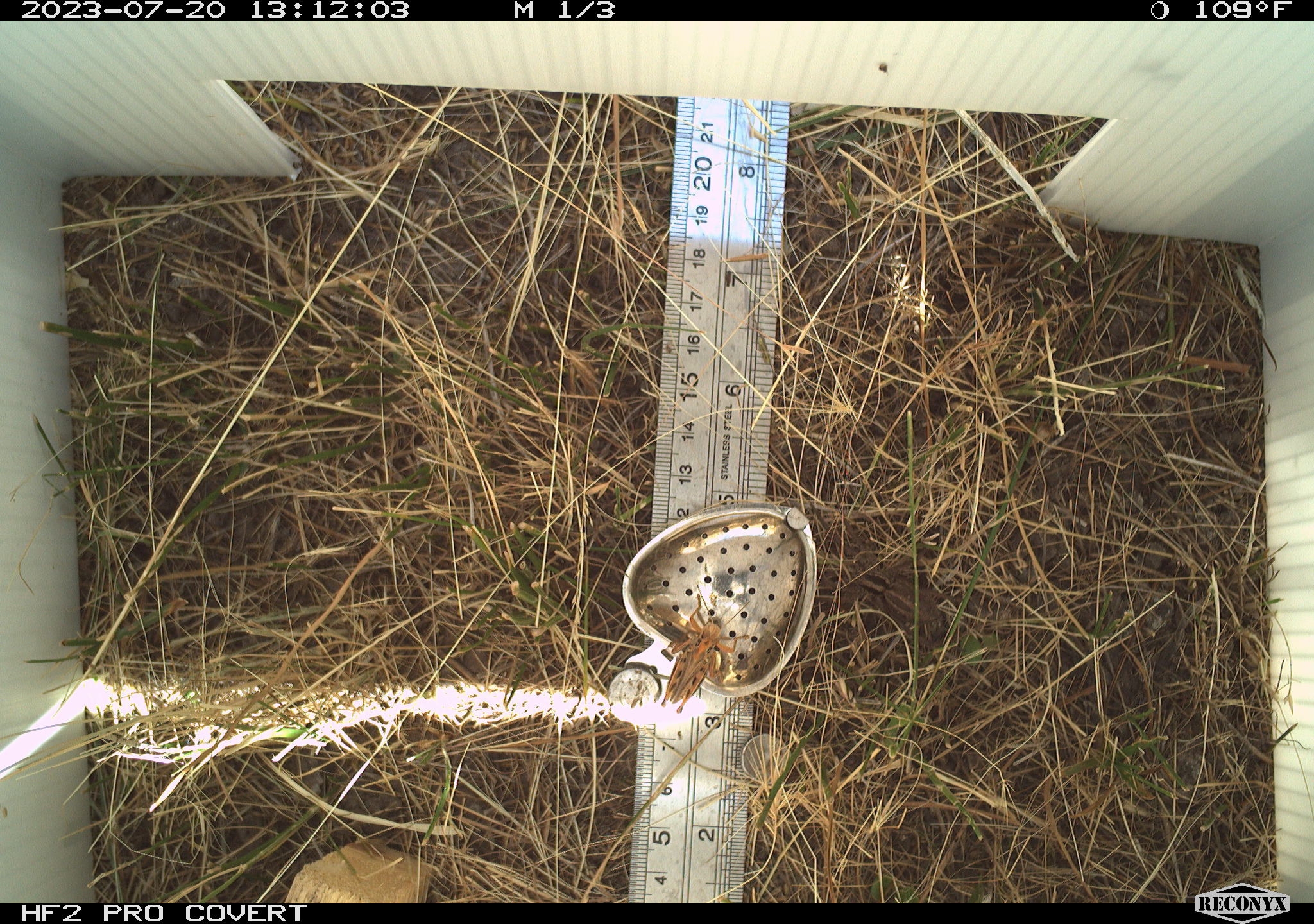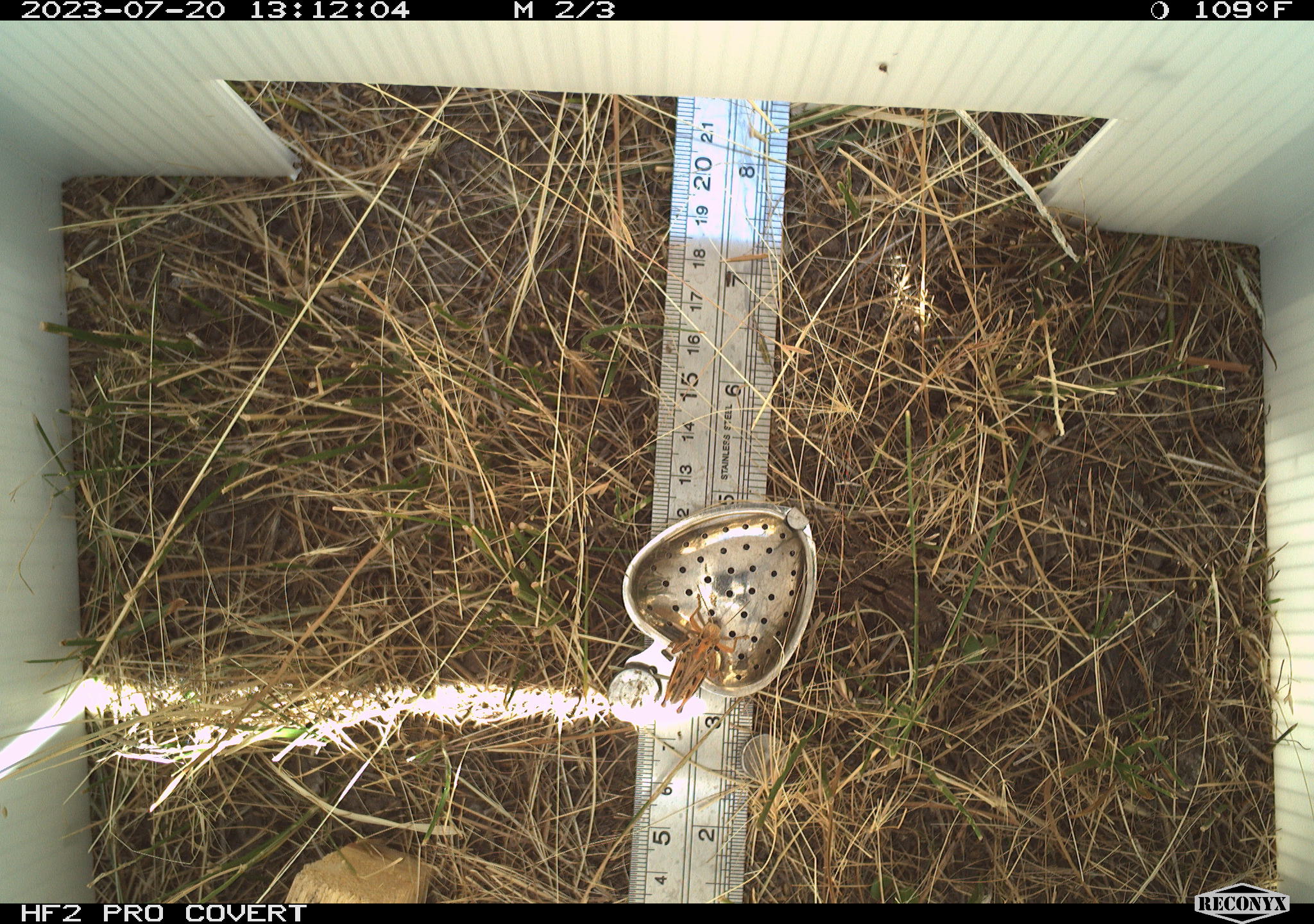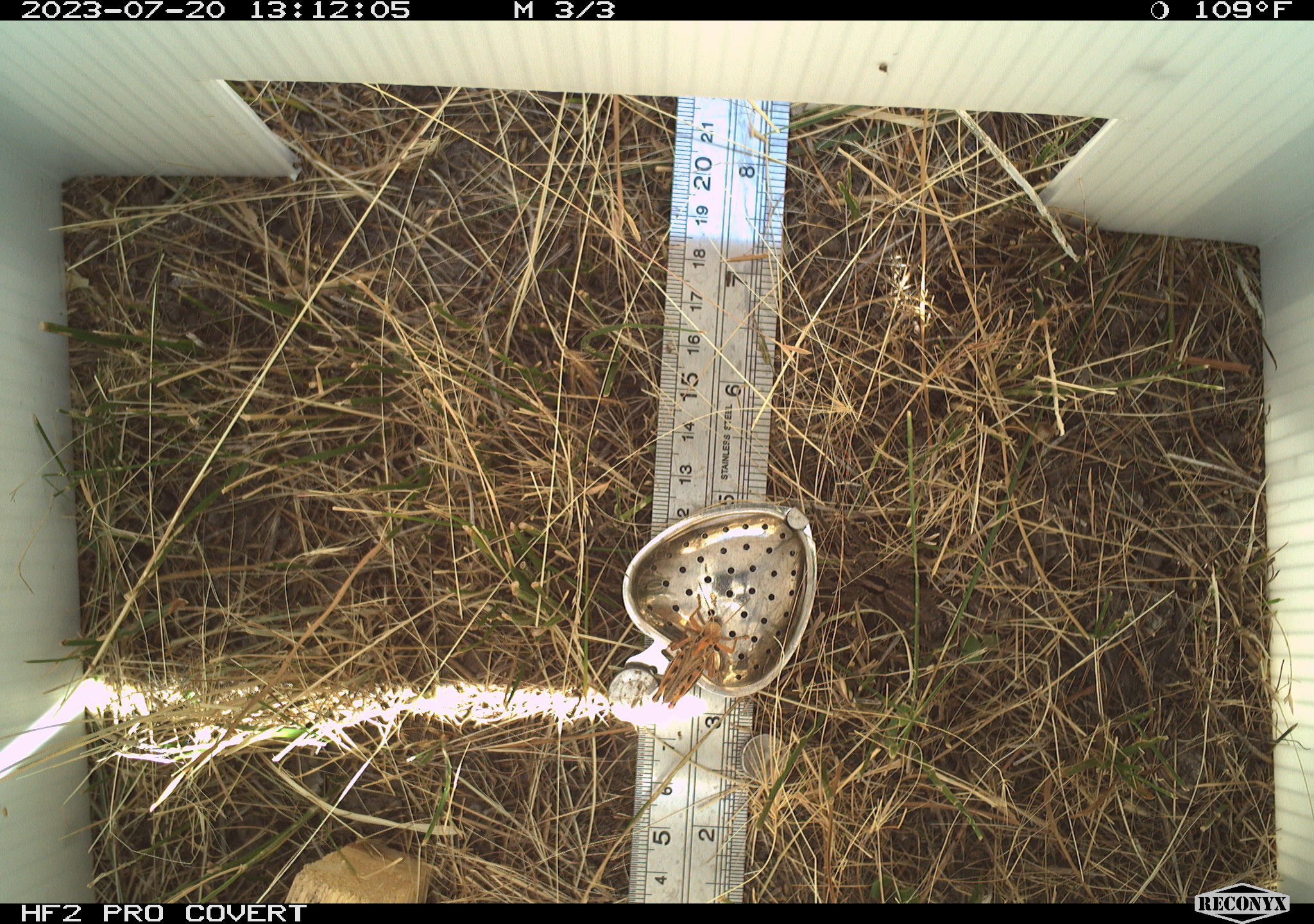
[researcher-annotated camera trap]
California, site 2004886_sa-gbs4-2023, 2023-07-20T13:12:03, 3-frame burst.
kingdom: Animalia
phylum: Arthropoda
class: Insecta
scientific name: Insecta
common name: insect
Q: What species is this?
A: Insect (Insecta).